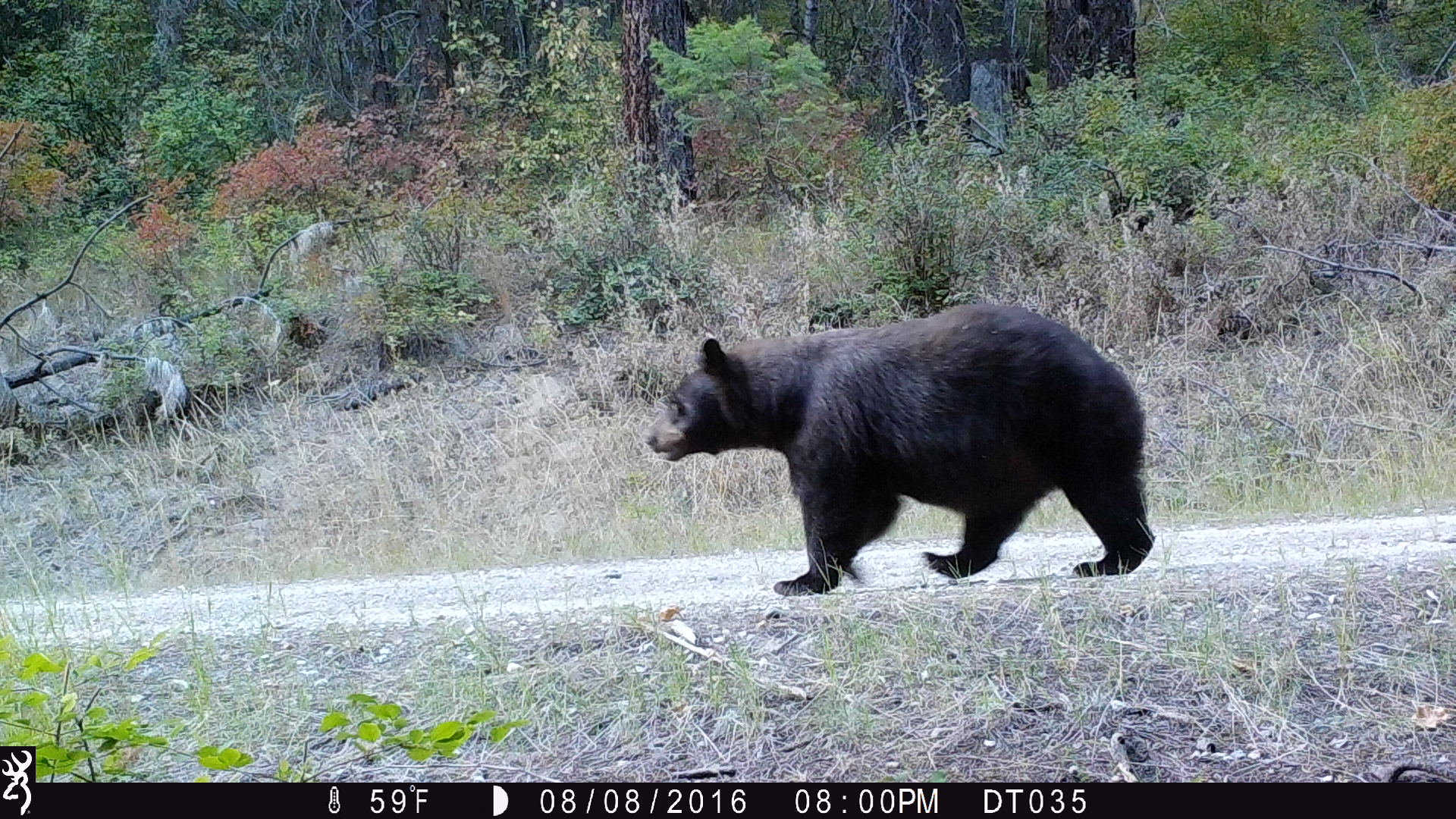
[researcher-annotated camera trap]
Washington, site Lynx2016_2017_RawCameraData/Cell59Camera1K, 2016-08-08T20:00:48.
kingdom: Animalia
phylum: Chordata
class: Mammalia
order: Carnivora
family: Ursidae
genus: Ursus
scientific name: Ursus americanus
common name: american black bear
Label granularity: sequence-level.